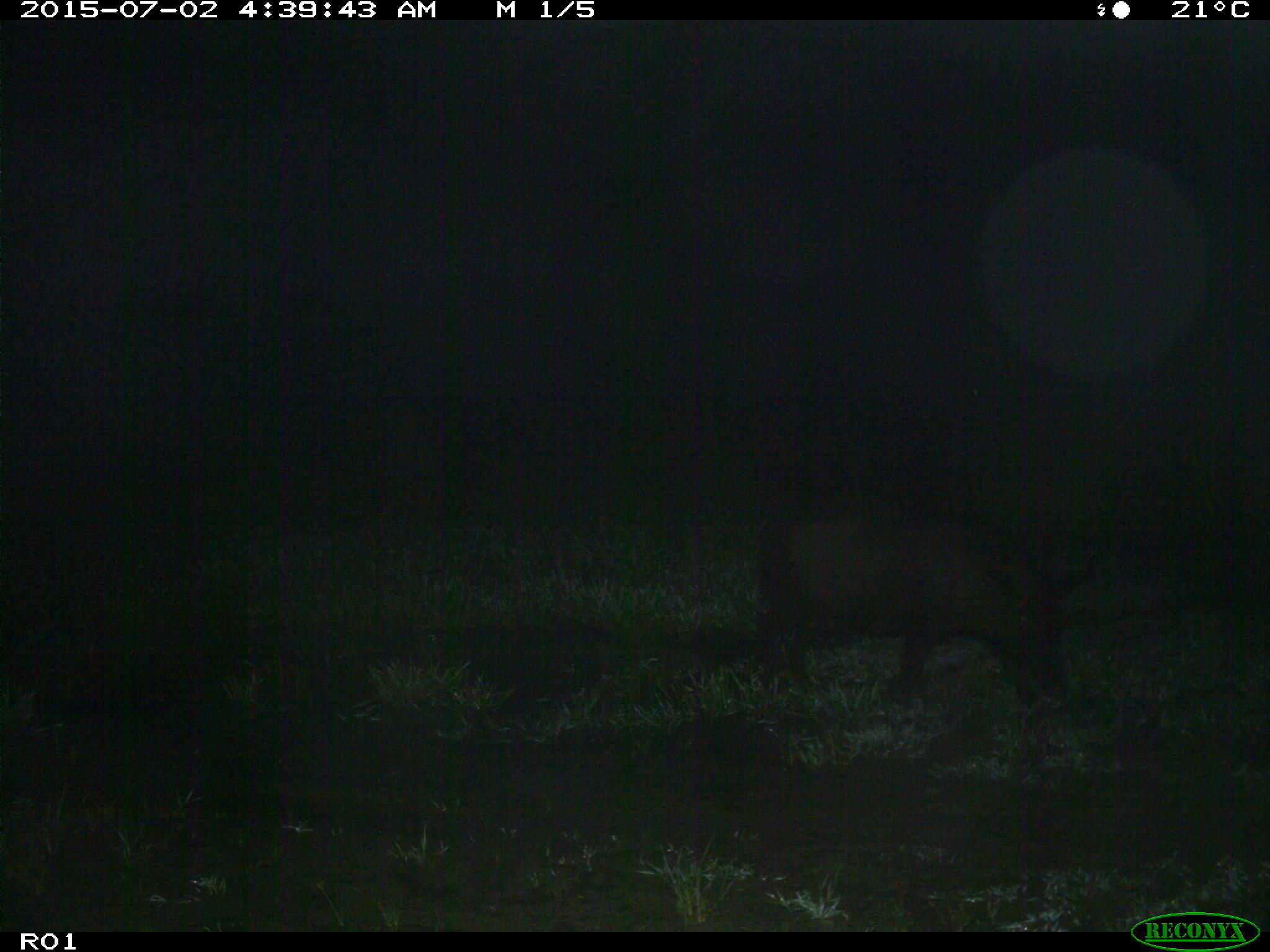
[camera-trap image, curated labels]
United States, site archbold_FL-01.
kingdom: Animalia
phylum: Chordata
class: Mammalia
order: Artiodactyla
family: Suidae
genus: Sus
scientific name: Sus scrofa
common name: wild boar